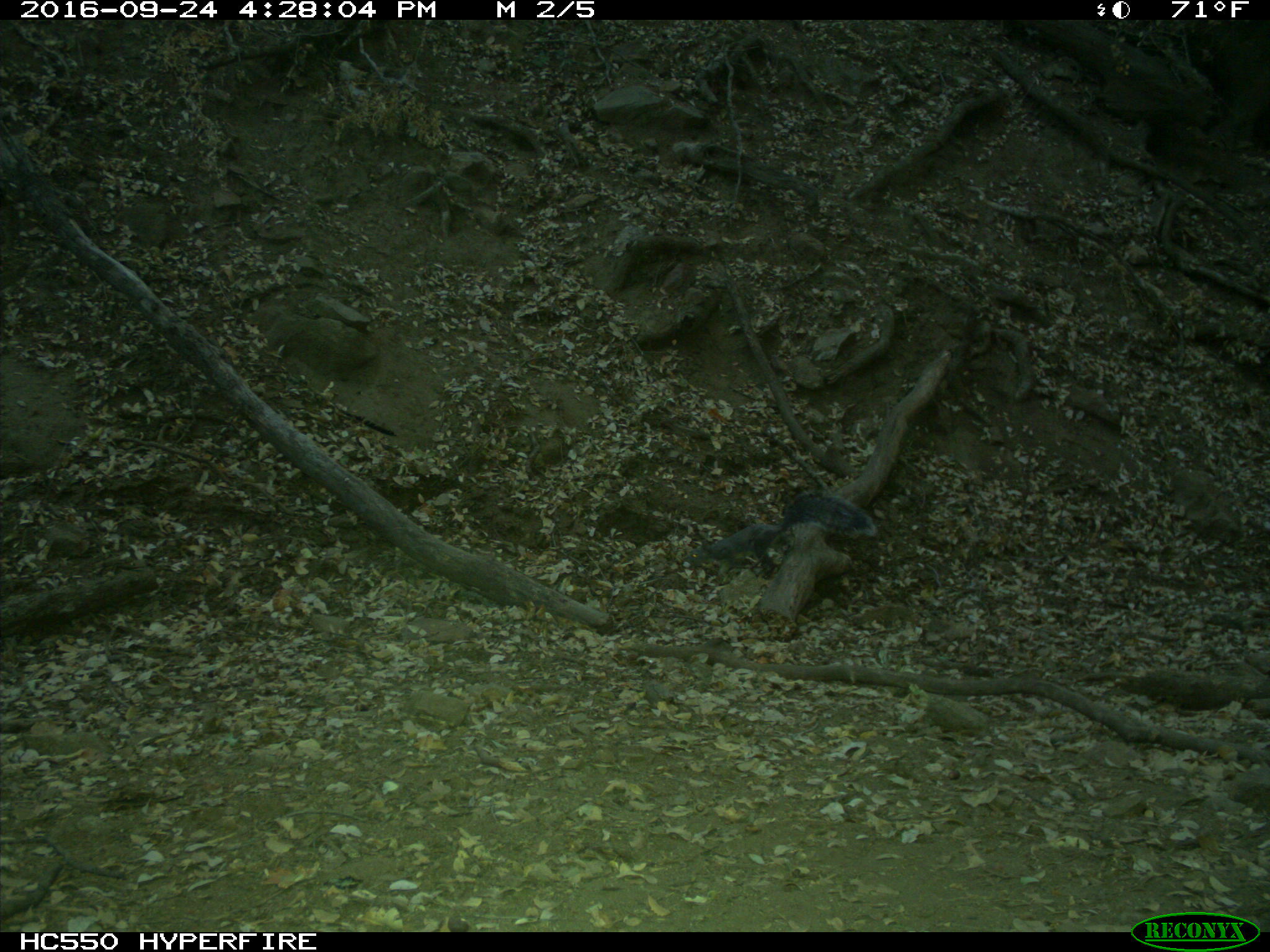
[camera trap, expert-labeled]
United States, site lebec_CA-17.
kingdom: Animalia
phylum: Chordata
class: Mammalia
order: Rodentia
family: Sciuridae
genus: Sciurus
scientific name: Sciurus carolinensis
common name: eastern gray squirrel